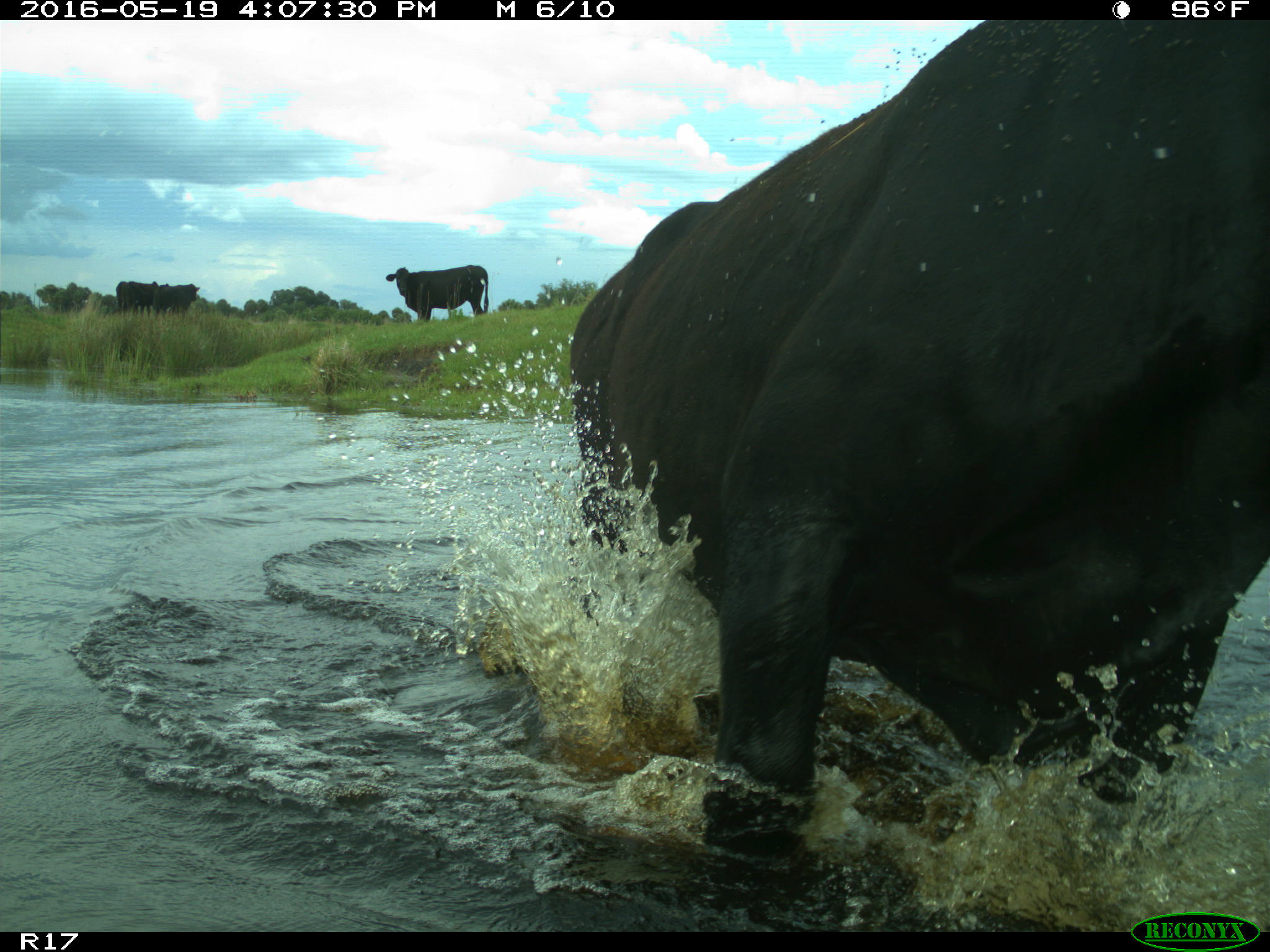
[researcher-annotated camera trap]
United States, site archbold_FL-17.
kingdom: Animalia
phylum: Chordata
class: Mammalia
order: Artiodactyla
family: Bovidae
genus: Bos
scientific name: Bos taurus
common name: domestic cow